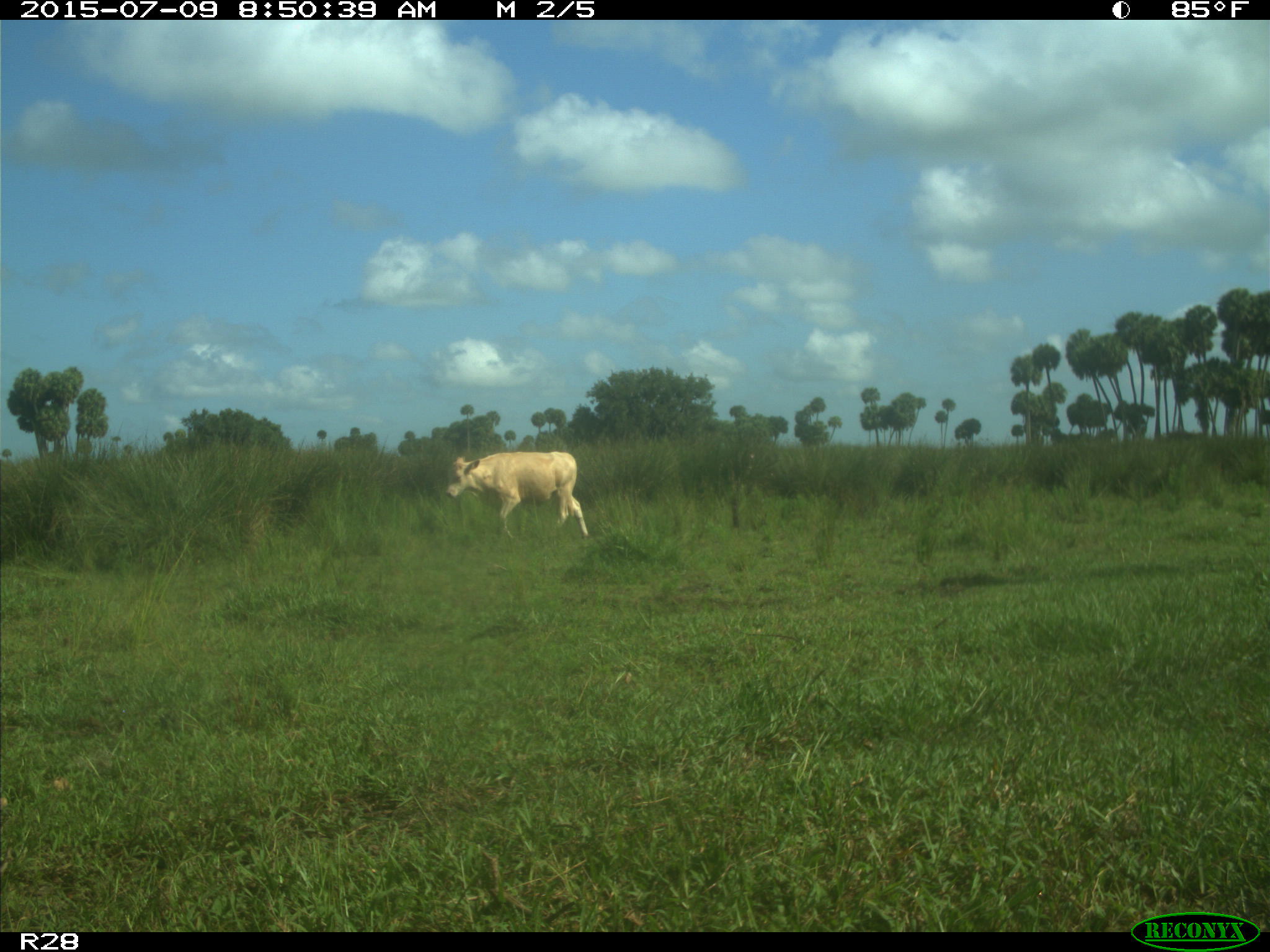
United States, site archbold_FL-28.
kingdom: Animalia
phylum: Chordata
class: Mammalia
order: Artiodactyla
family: Bovidae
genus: Bos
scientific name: Bos taurus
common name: domestic cow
Bos taurus (domestic cow).